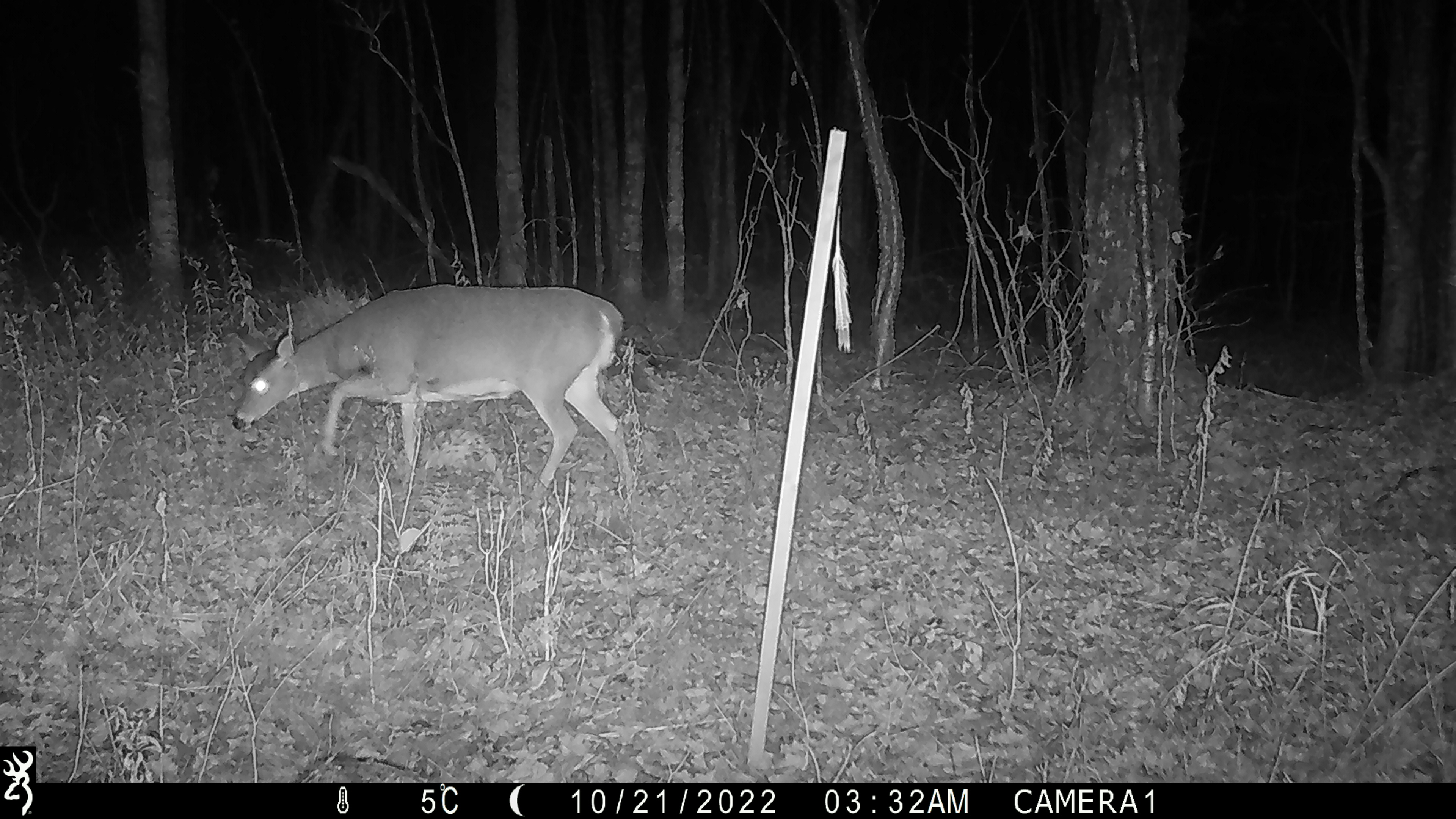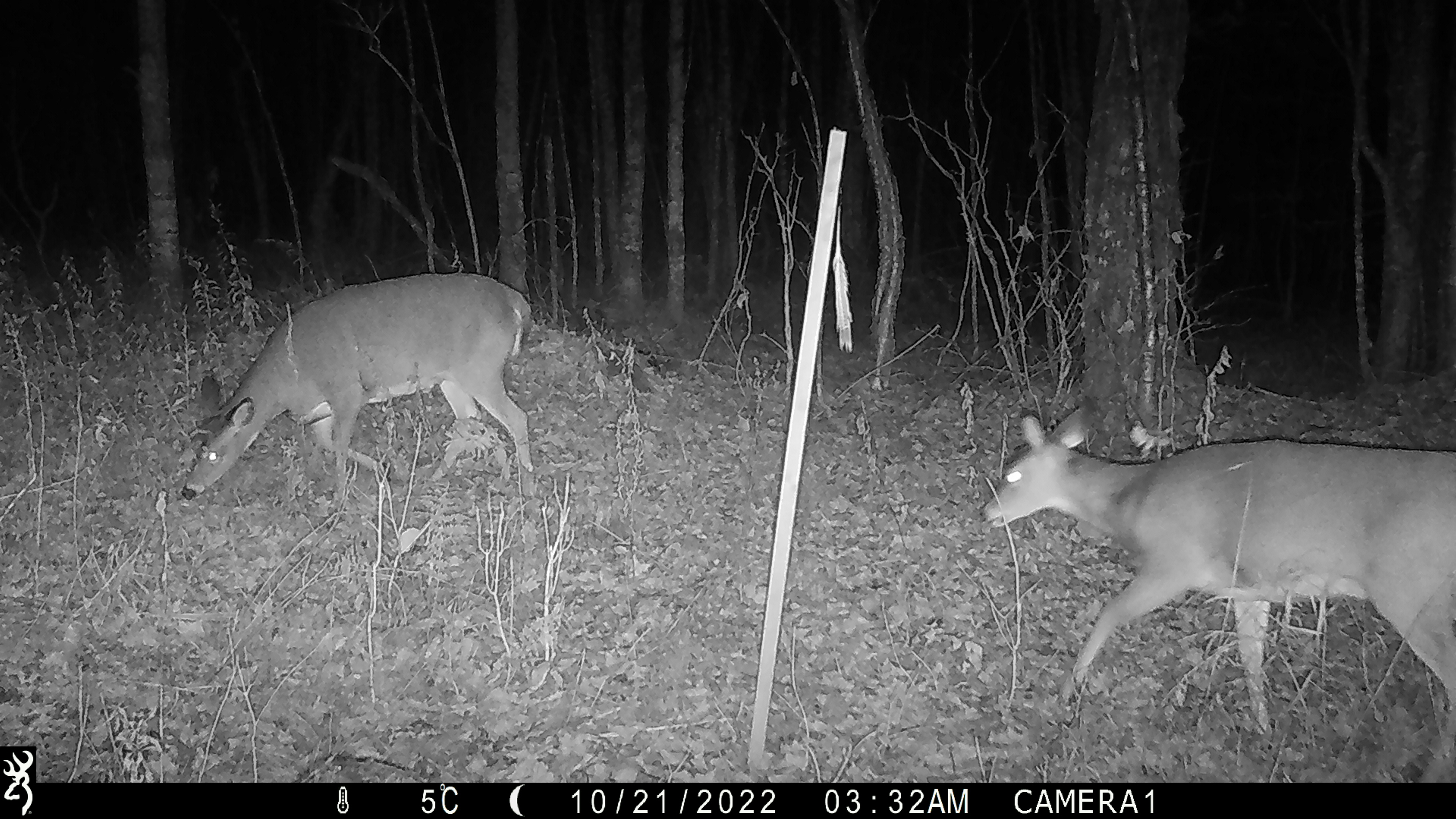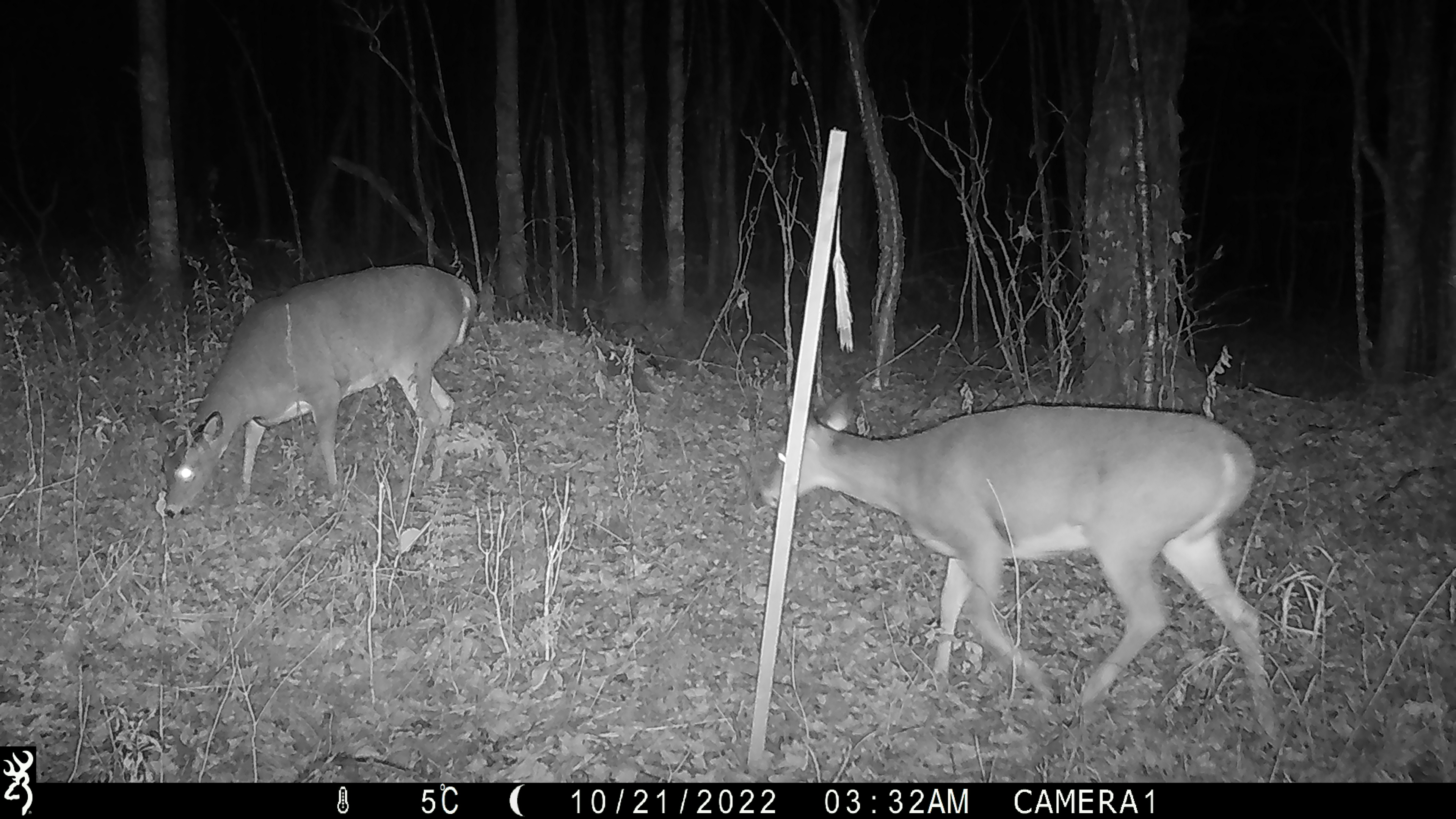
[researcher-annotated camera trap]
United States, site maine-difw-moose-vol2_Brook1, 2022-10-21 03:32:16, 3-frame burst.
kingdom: Animalia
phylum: Chordata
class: Mammalia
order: Artiodactyla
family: Cervidae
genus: Odocoileus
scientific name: Odocoileus virginianus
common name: white-tailed deer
White-tailed deer (Odocoileus virginianus).